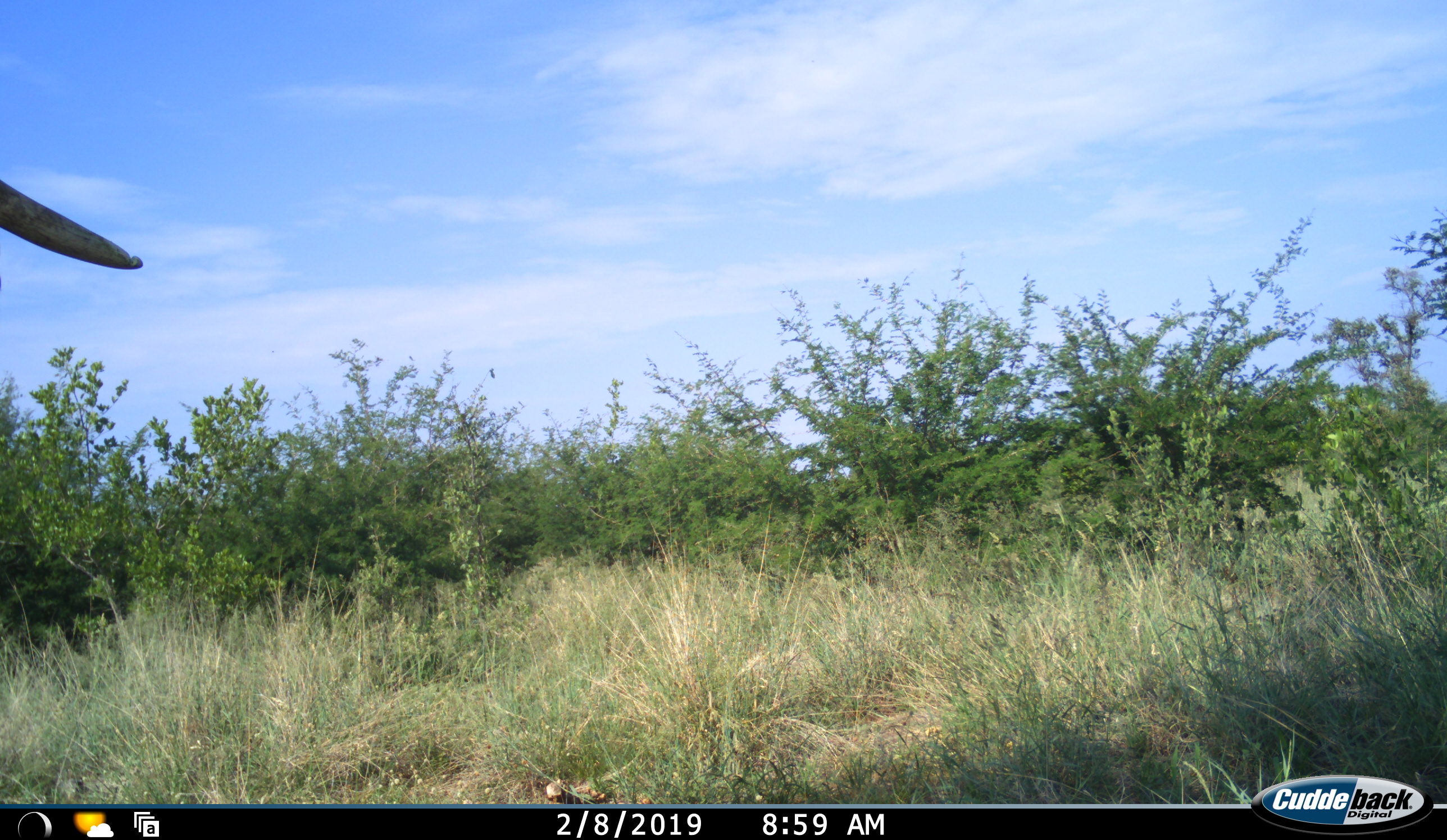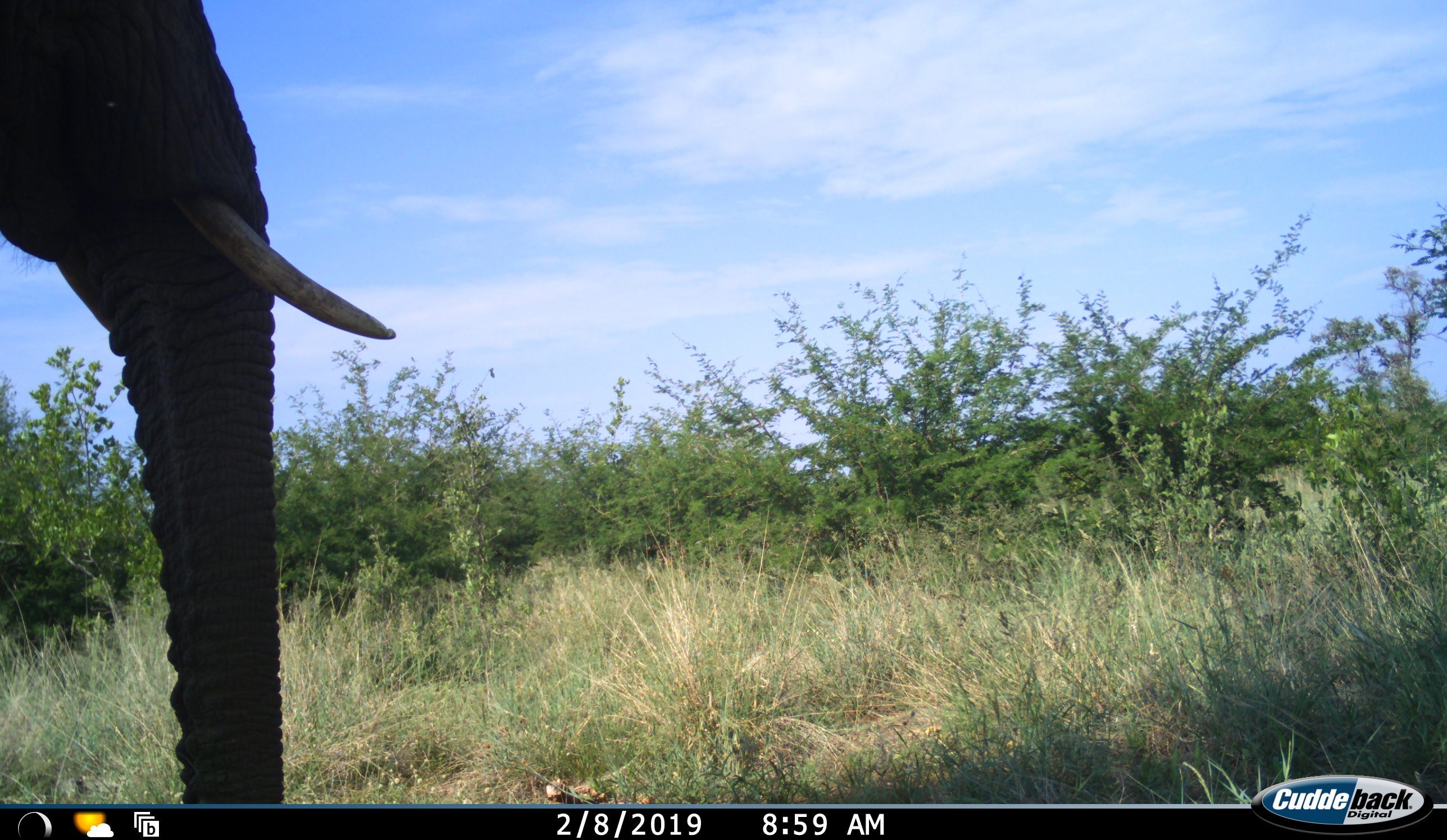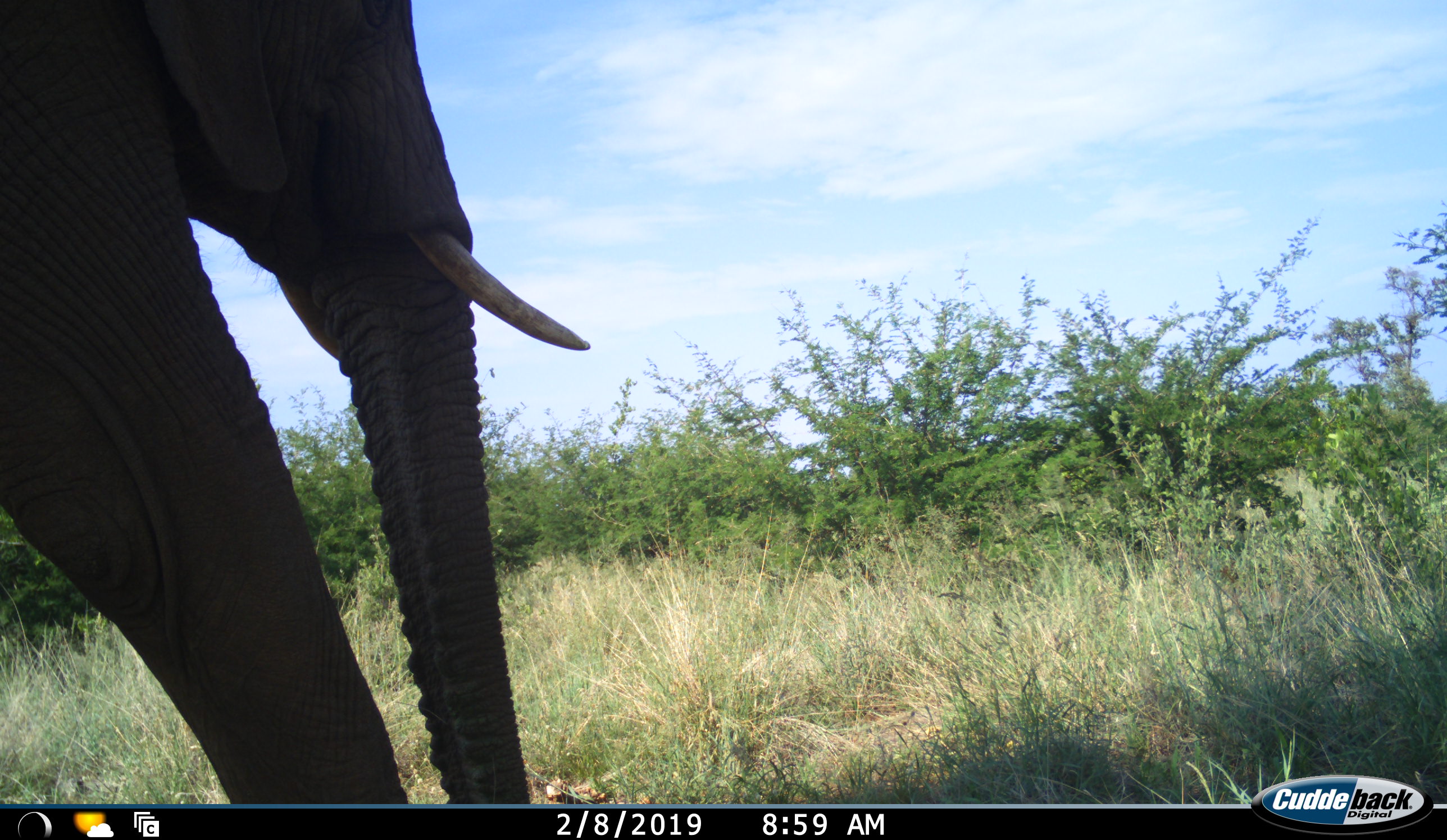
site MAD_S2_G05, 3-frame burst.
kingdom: Animalia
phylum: Chordata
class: Mammalia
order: Proboscidea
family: Elephantidae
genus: Loxodonta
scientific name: Loxodonta africana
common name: african bush elephant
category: elephant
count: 1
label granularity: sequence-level